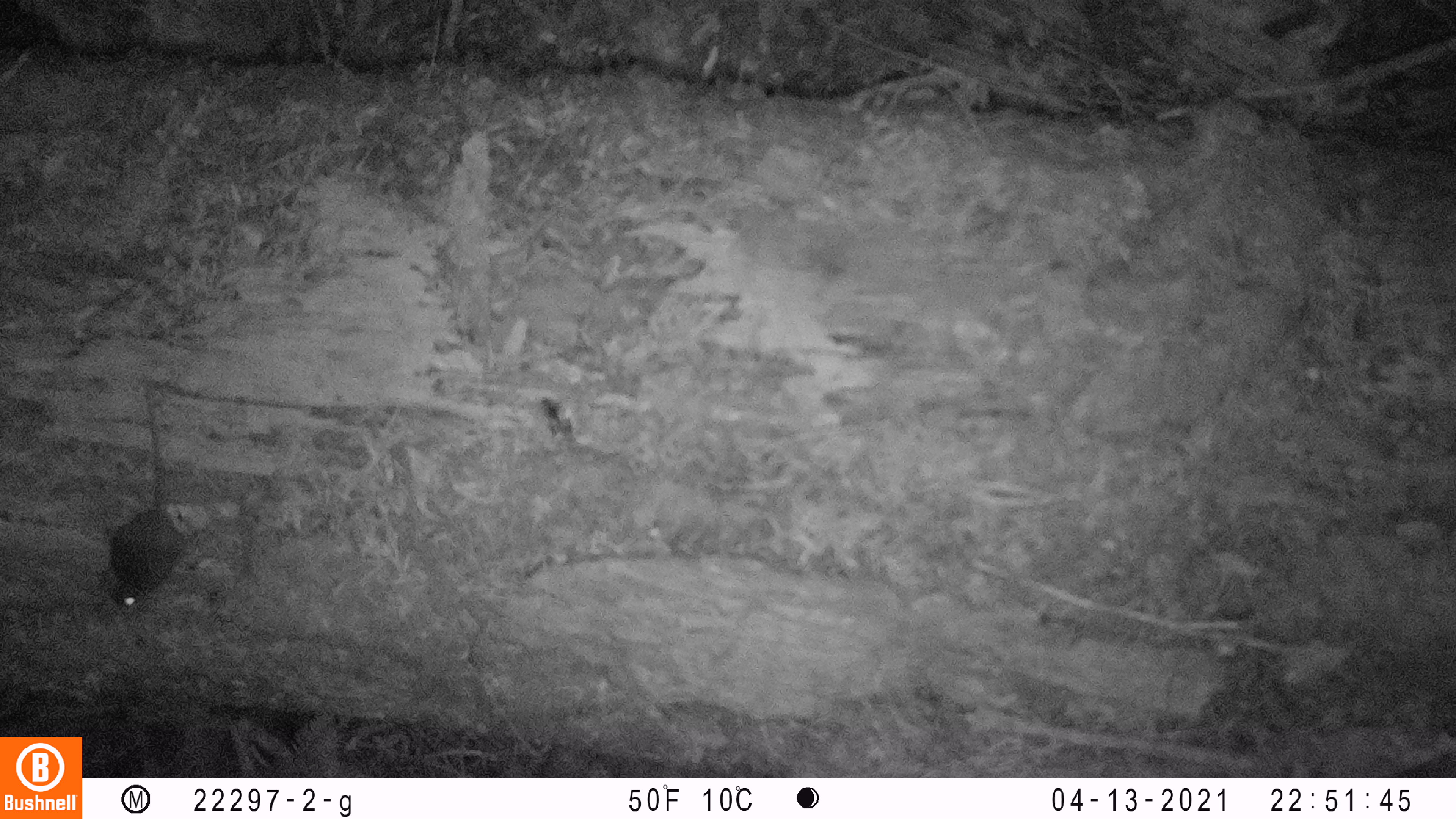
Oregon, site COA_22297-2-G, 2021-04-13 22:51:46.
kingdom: Animalia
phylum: Chordata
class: Mammalia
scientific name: Mammalia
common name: small mammal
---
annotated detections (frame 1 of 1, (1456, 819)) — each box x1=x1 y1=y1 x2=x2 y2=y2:
small mammal: x1=58 y1=345 x2=230 y2=647